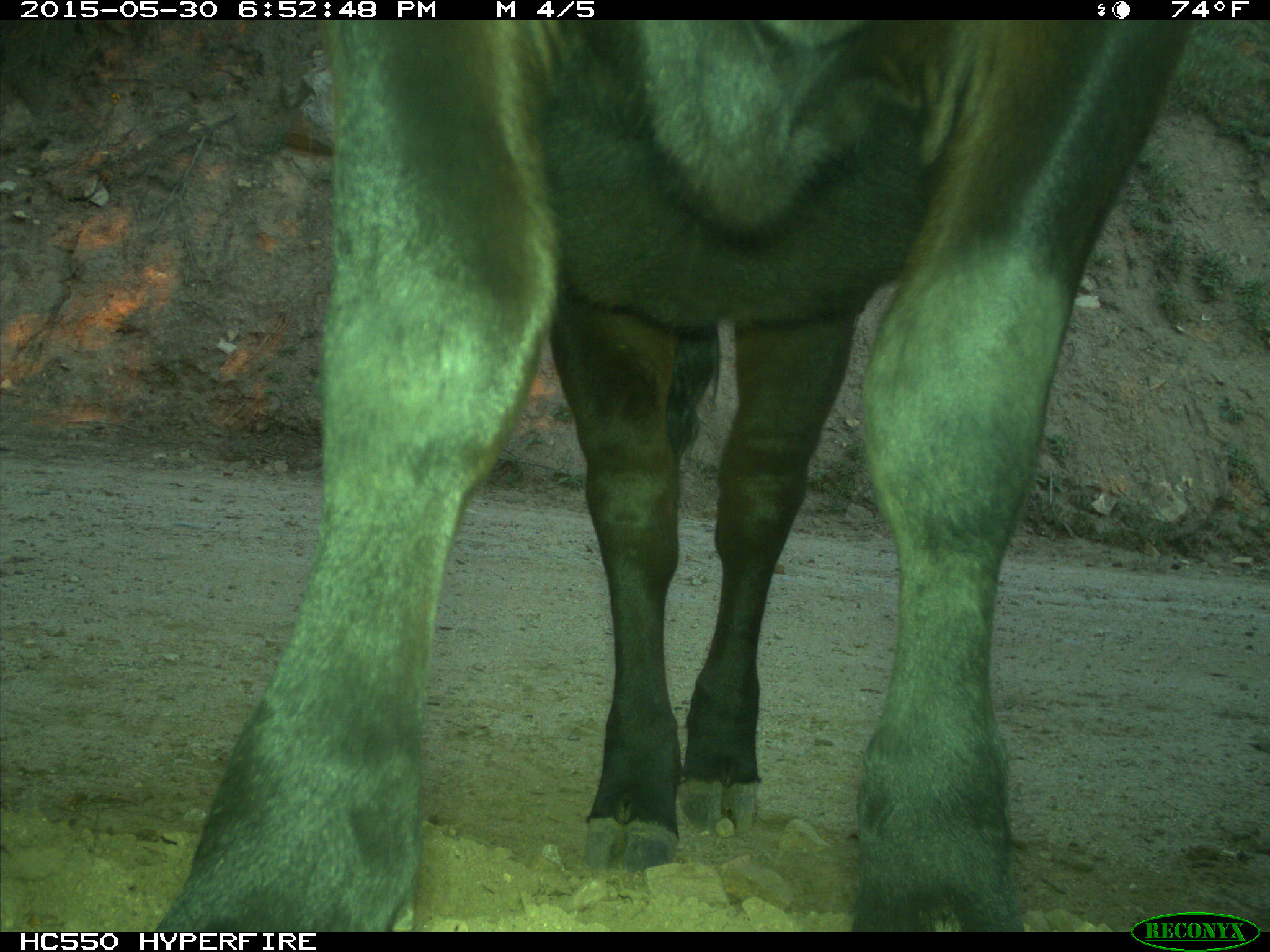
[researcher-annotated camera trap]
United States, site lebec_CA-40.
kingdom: Animalia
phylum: Chordata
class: Mammalia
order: Artiodactyla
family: Bovidae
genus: Bos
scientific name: Bos taurus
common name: domestic cow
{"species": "Bos taurus (domestic cow)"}